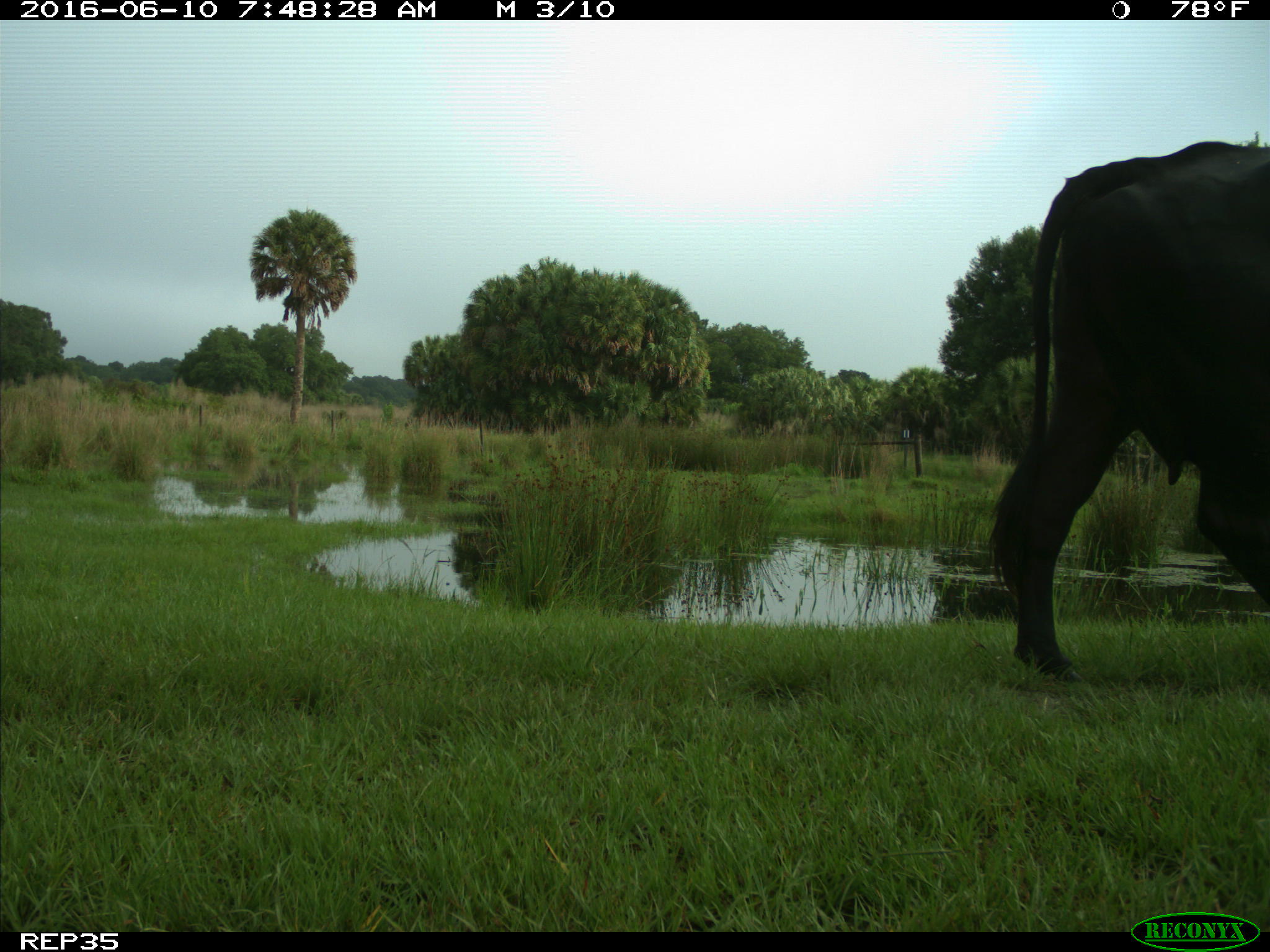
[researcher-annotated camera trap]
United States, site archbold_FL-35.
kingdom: Animalia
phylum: Chordata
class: Mammalia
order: Artiodactyla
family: Bovidae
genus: Bos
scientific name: Bos taurus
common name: domestic cow